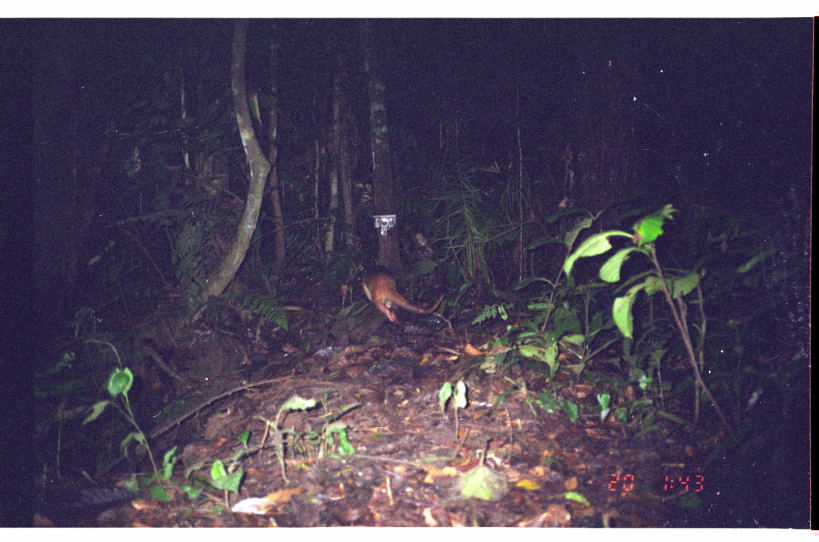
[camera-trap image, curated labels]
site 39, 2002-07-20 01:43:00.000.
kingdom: Animalia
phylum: Chordata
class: Mammalia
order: Pilosa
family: Myrmecophagidae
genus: Tamandua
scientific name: Tamandua tetradactyla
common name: southern tamandua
Tamandua tetradactyla (southern tamandua).